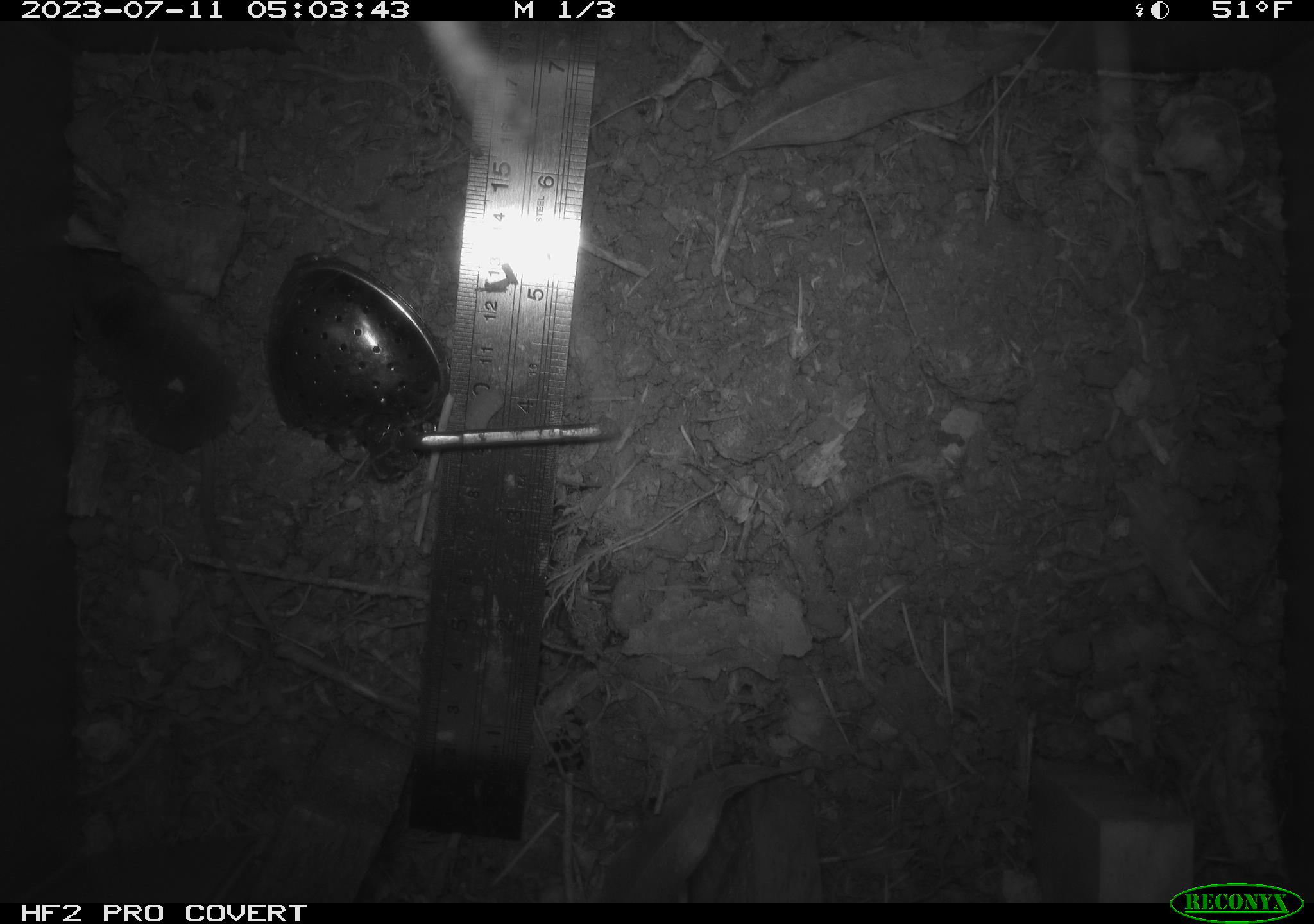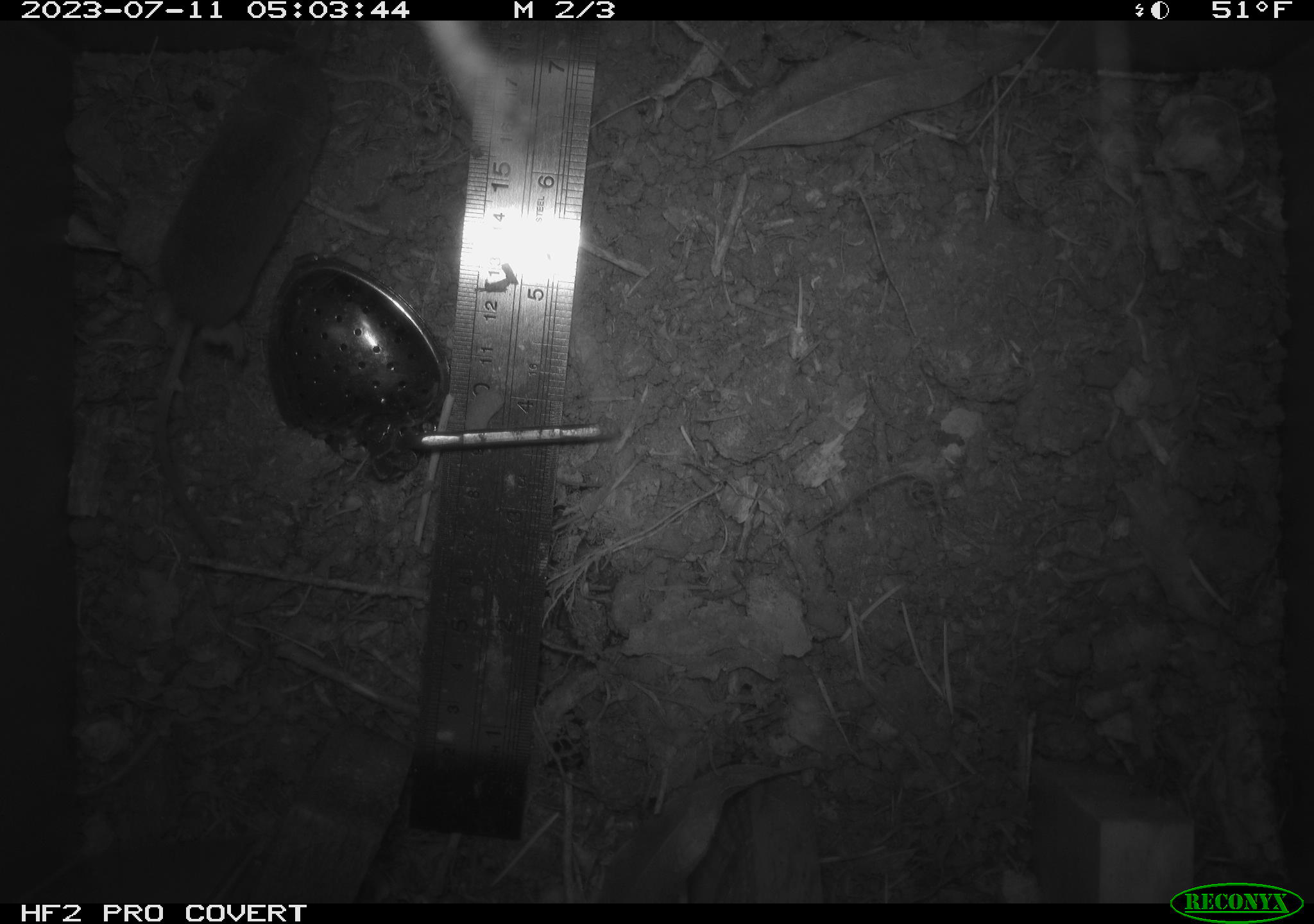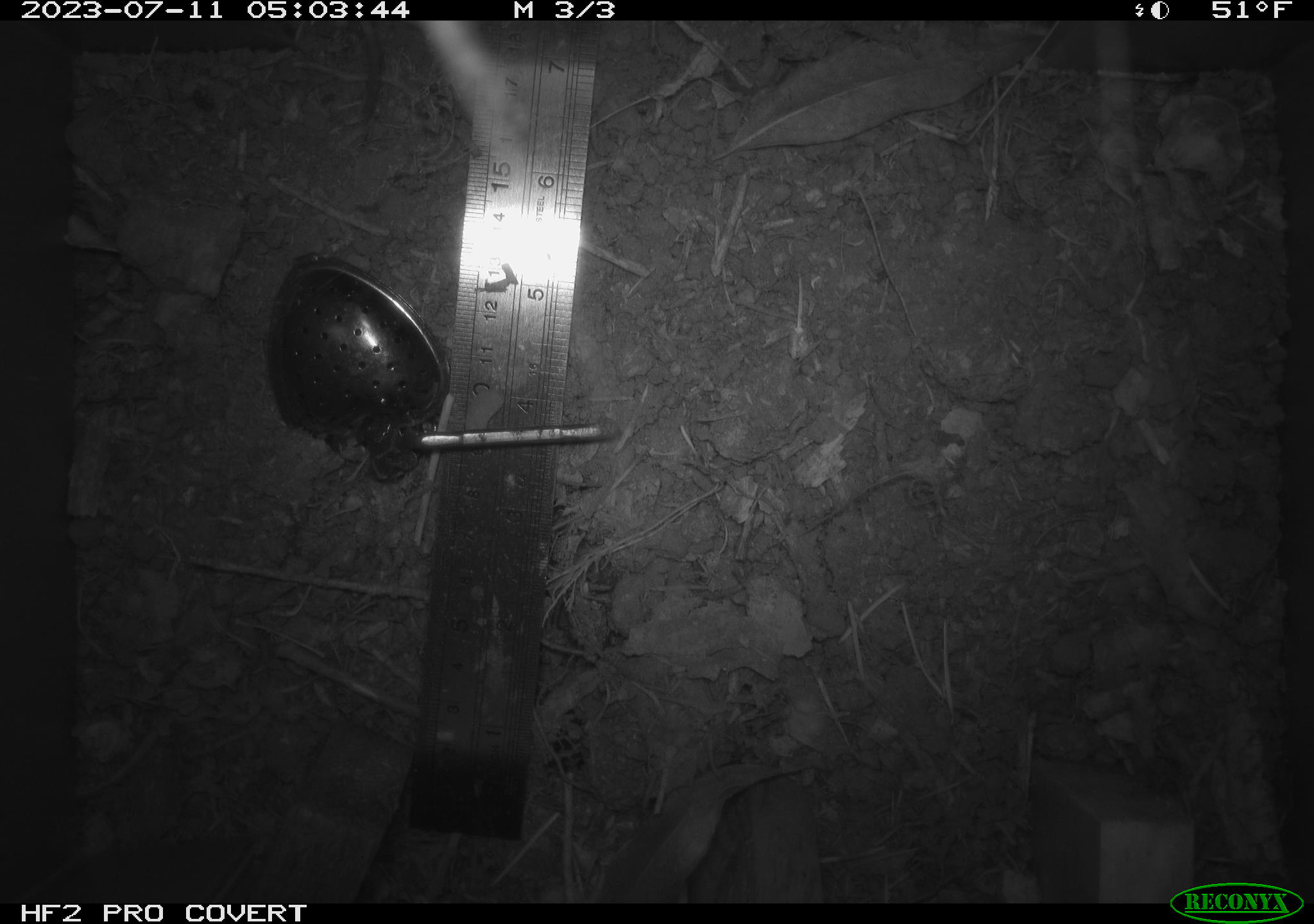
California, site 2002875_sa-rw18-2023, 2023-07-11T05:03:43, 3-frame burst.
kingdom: Animalia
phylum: Chordata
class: Mammalia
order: Eulipotyphla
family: Soricidae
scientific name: Soricidae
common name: shrews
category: soricidae family